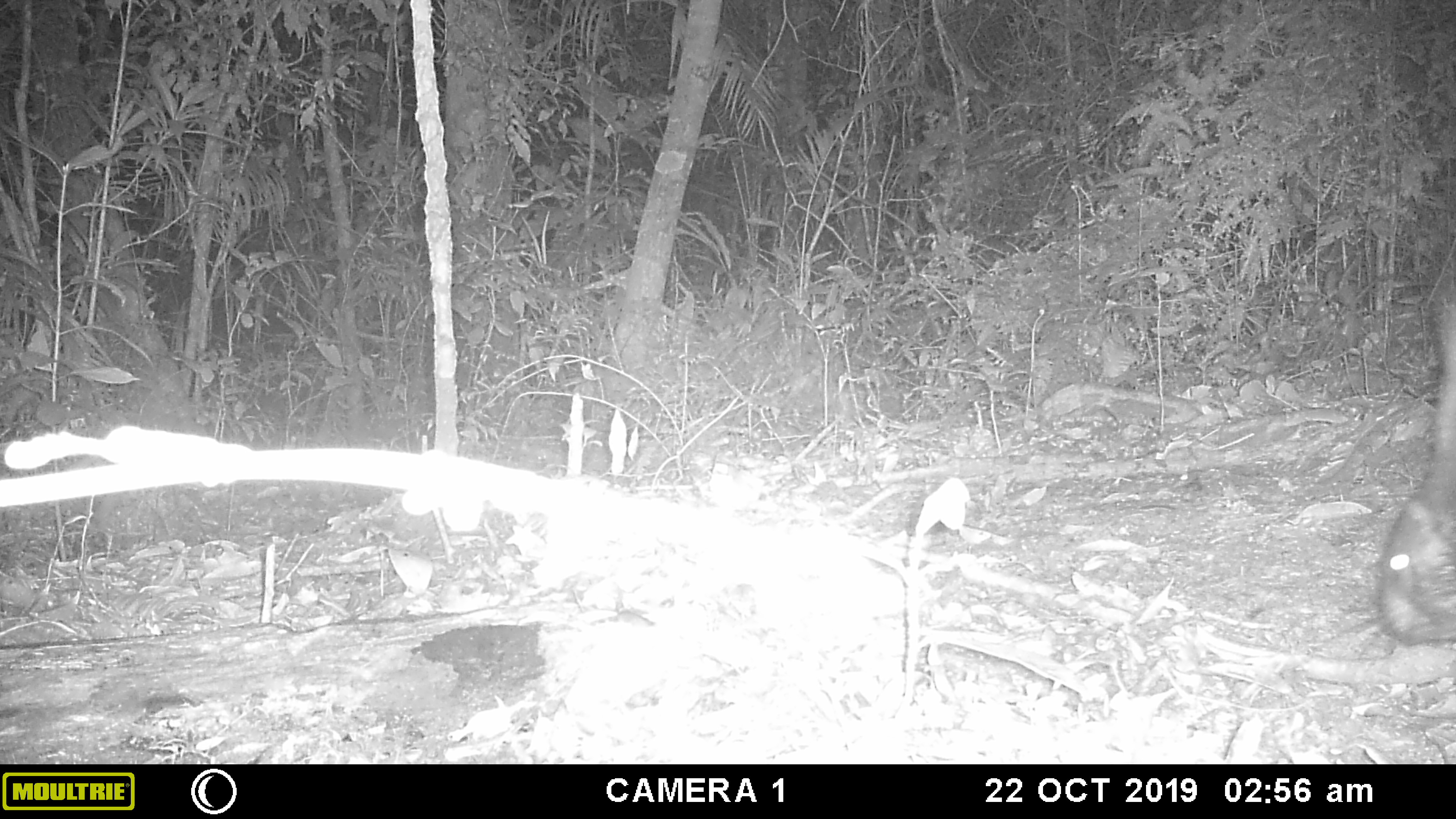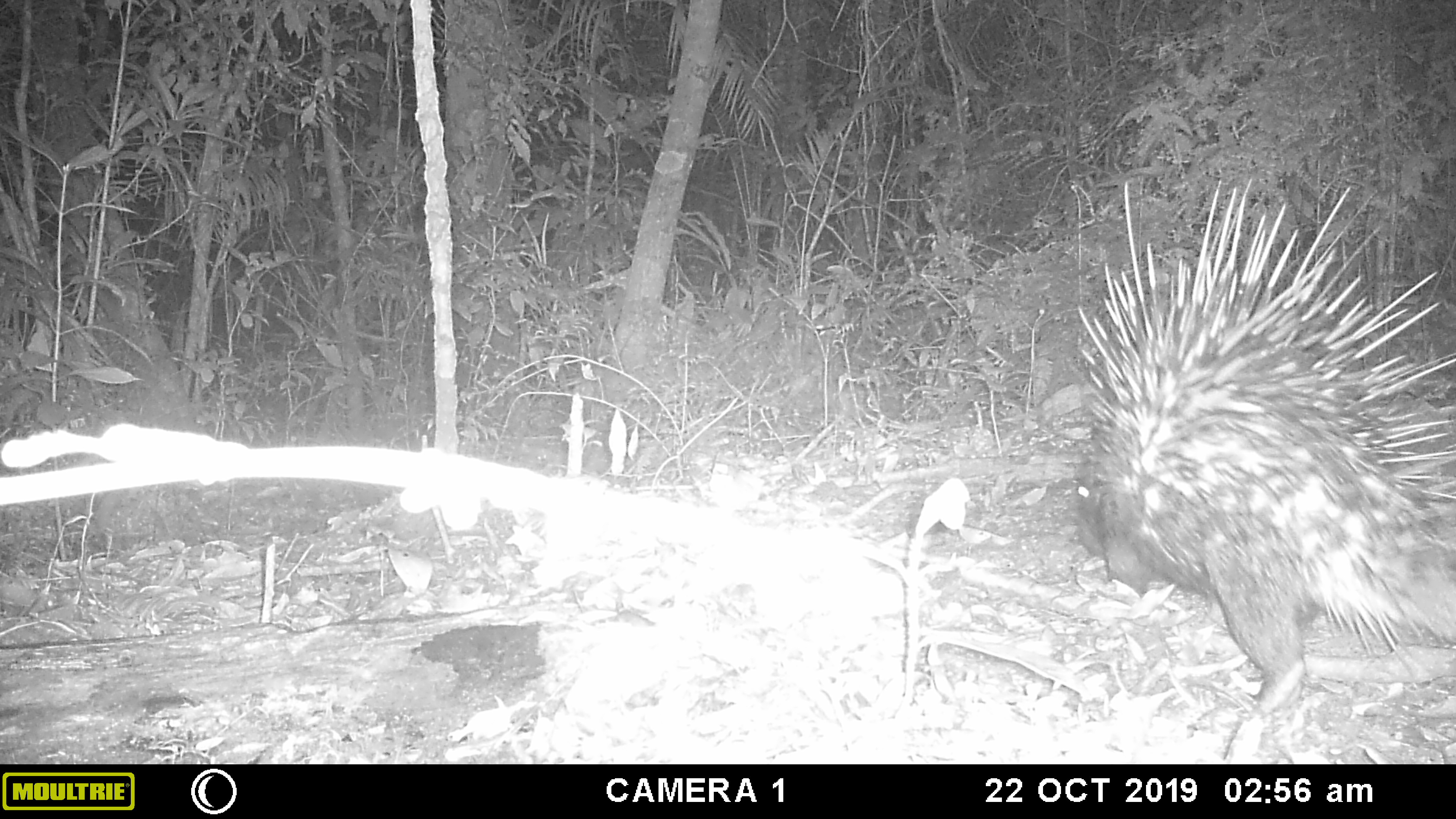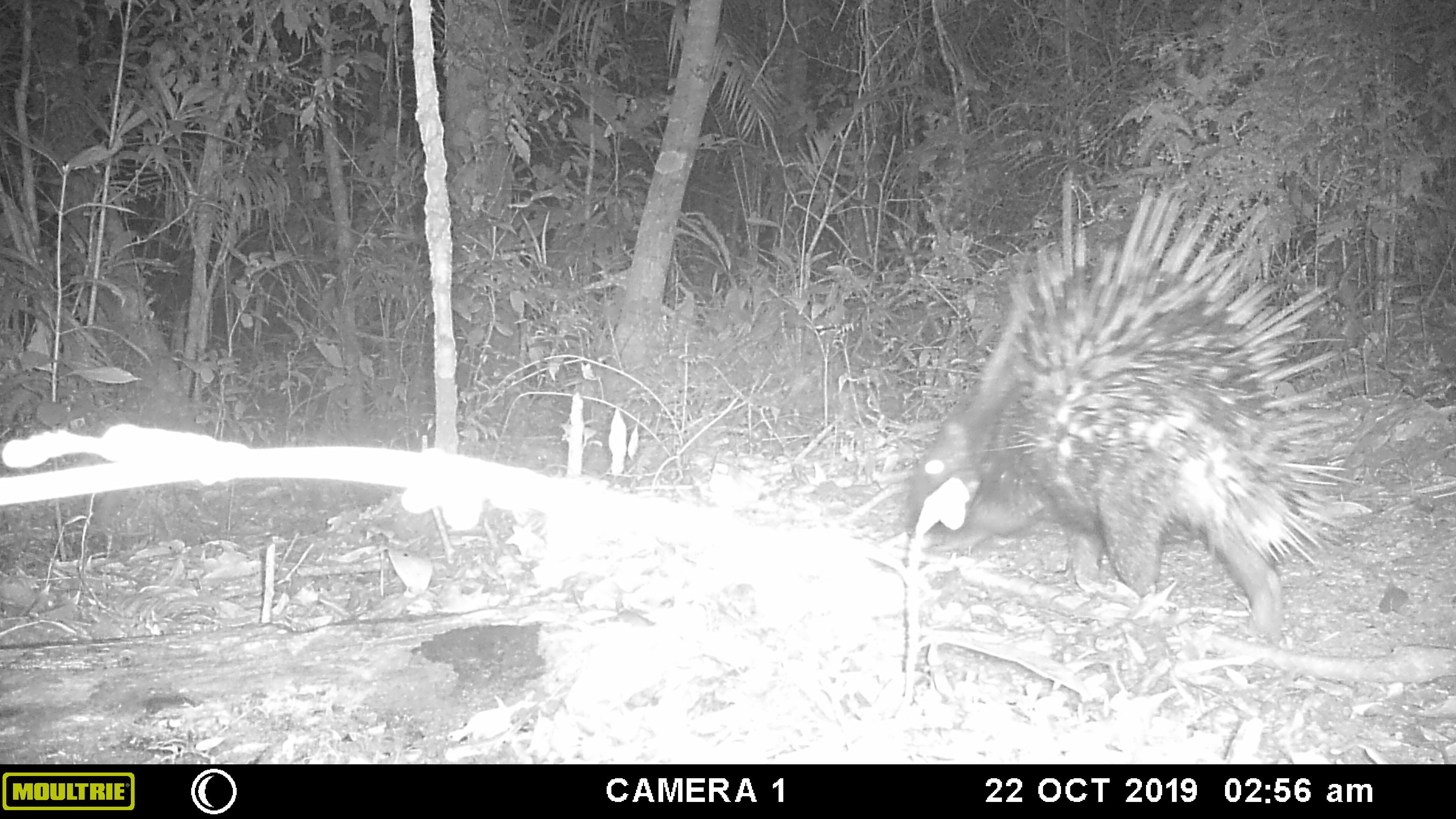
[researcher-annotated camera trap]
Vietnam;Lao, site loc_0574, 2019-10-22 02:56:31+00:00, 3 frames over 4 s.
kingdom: Animalia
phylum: Chordata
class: Mammalia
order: Rodentia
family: Hystricidae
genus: Hystrix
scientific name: Hystrix brachyura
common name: malayan porcupine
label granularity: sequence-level